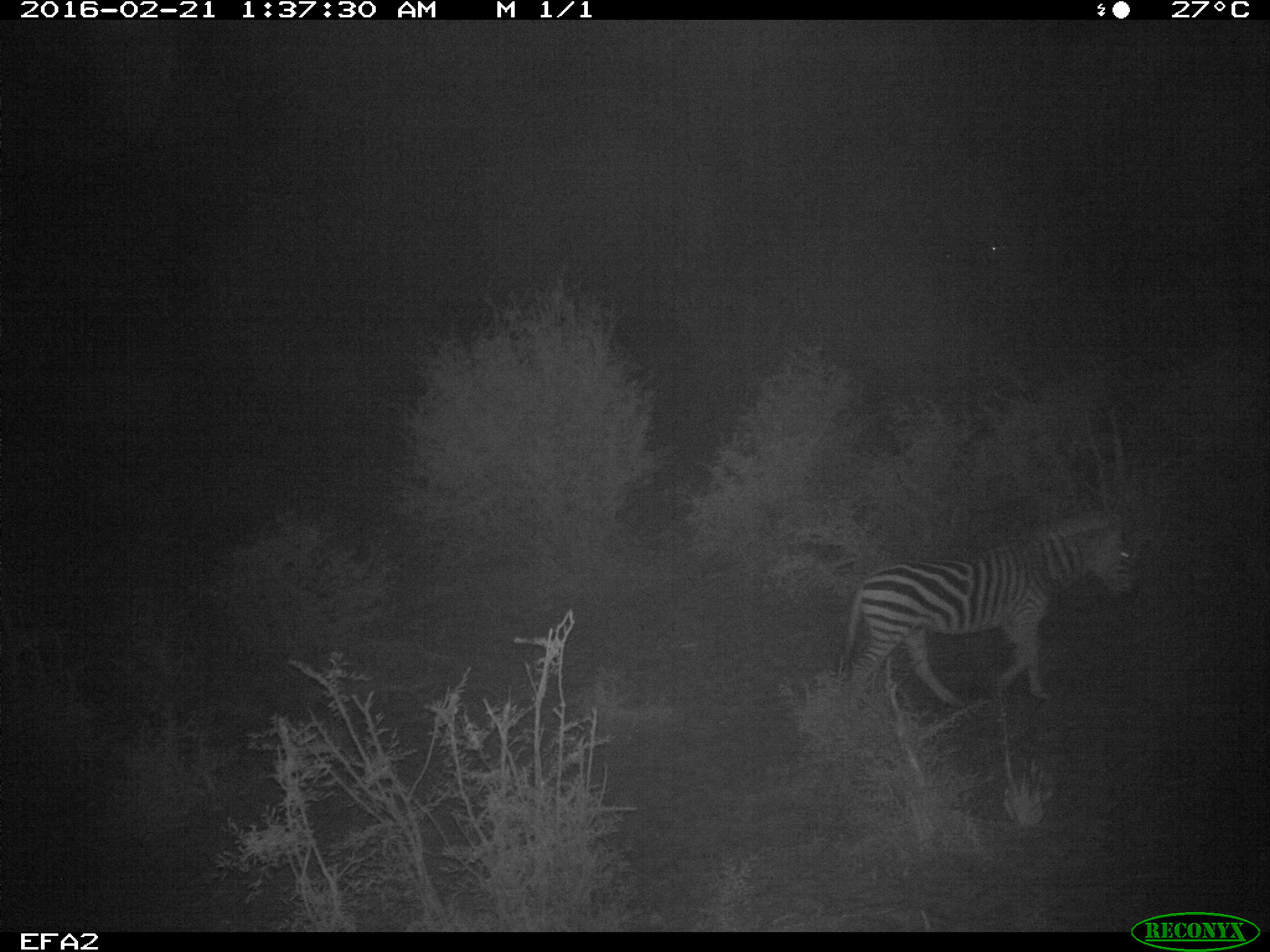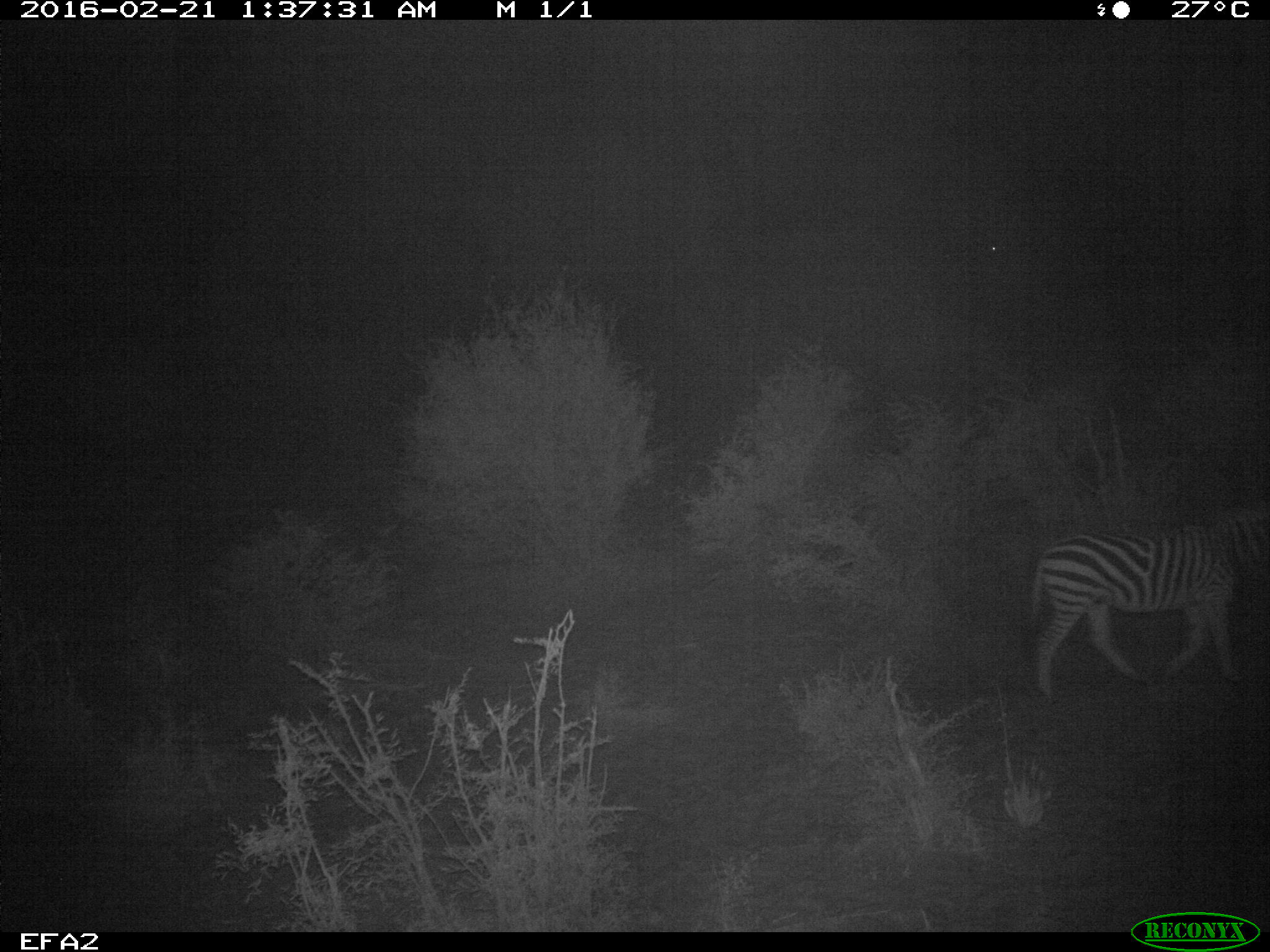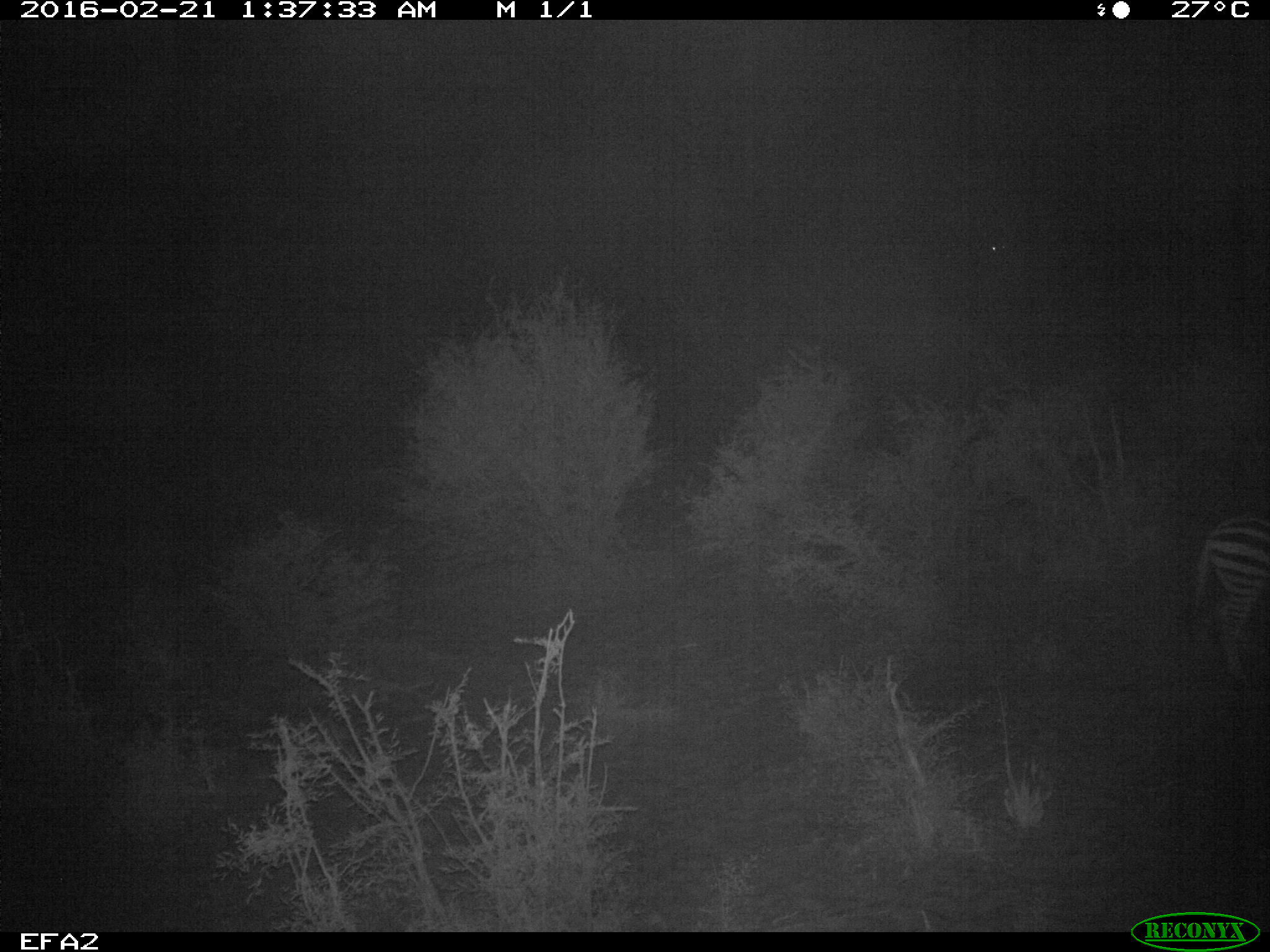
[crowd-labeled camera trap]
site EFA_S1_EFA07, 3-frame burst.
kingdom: Animalia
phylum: Chordata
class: Mammalia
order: Perissodactyla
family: Equidae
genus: Equus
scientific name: Equus quagga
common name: plains zebra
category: zebraplains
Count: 1.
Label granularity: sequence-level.